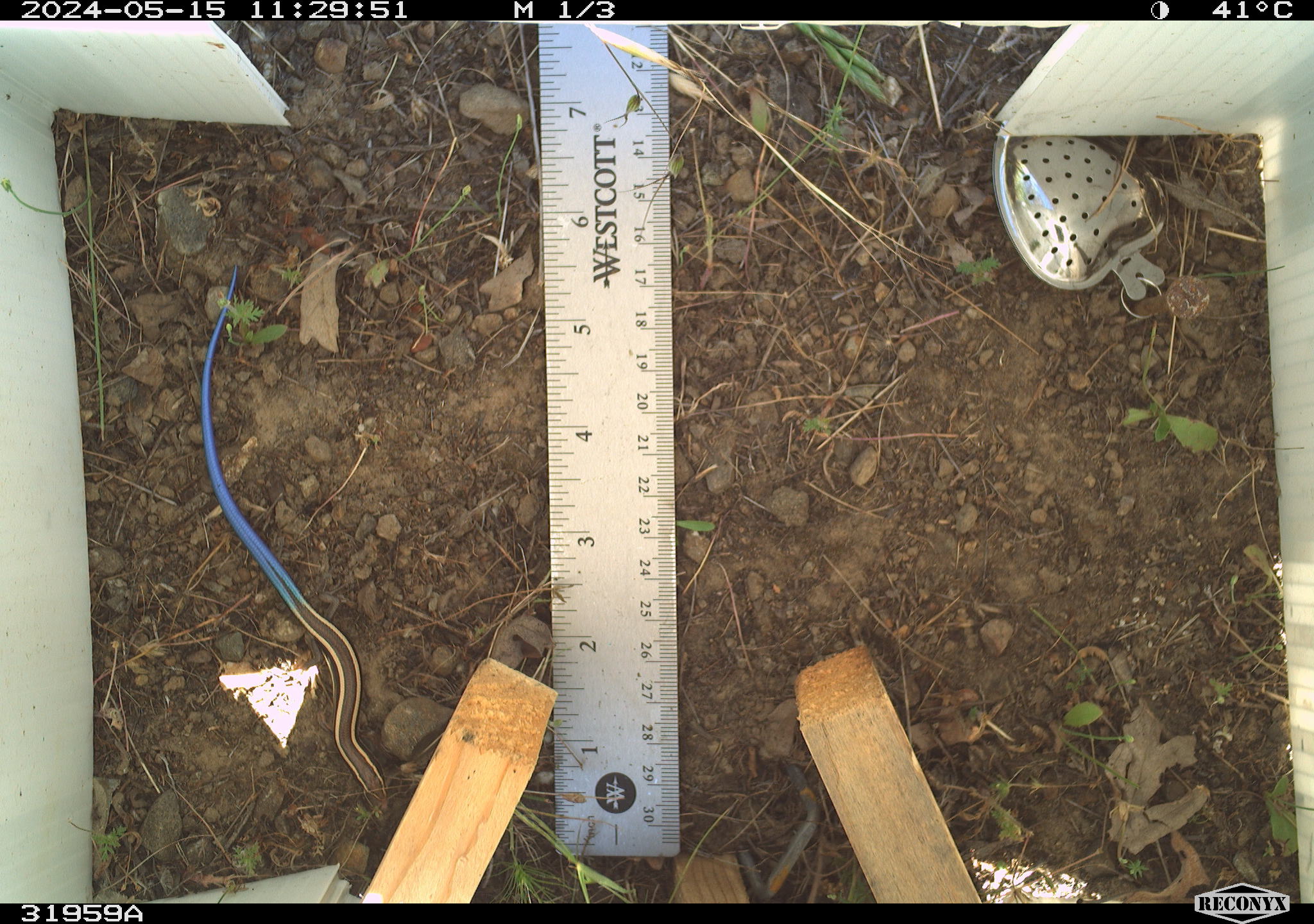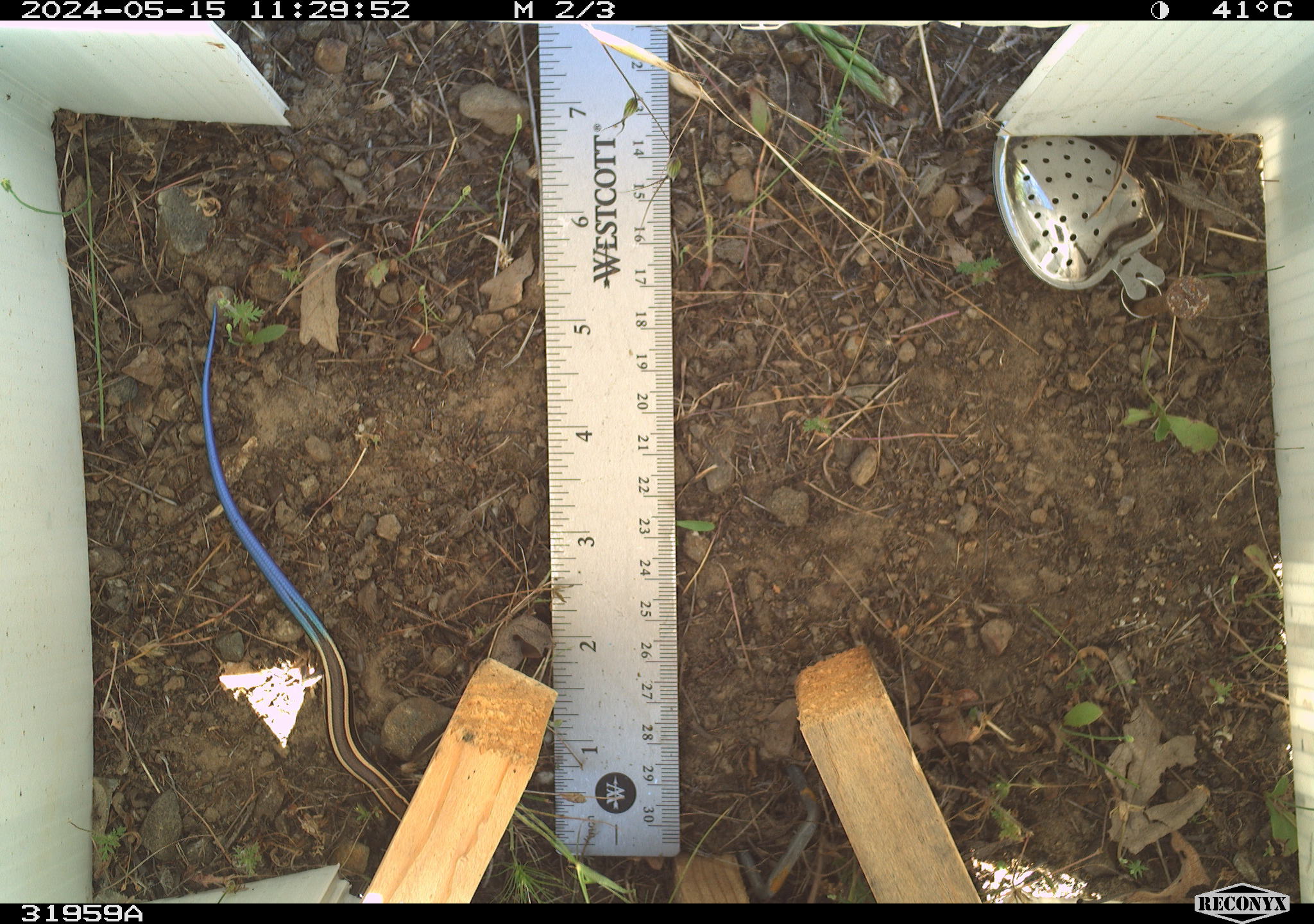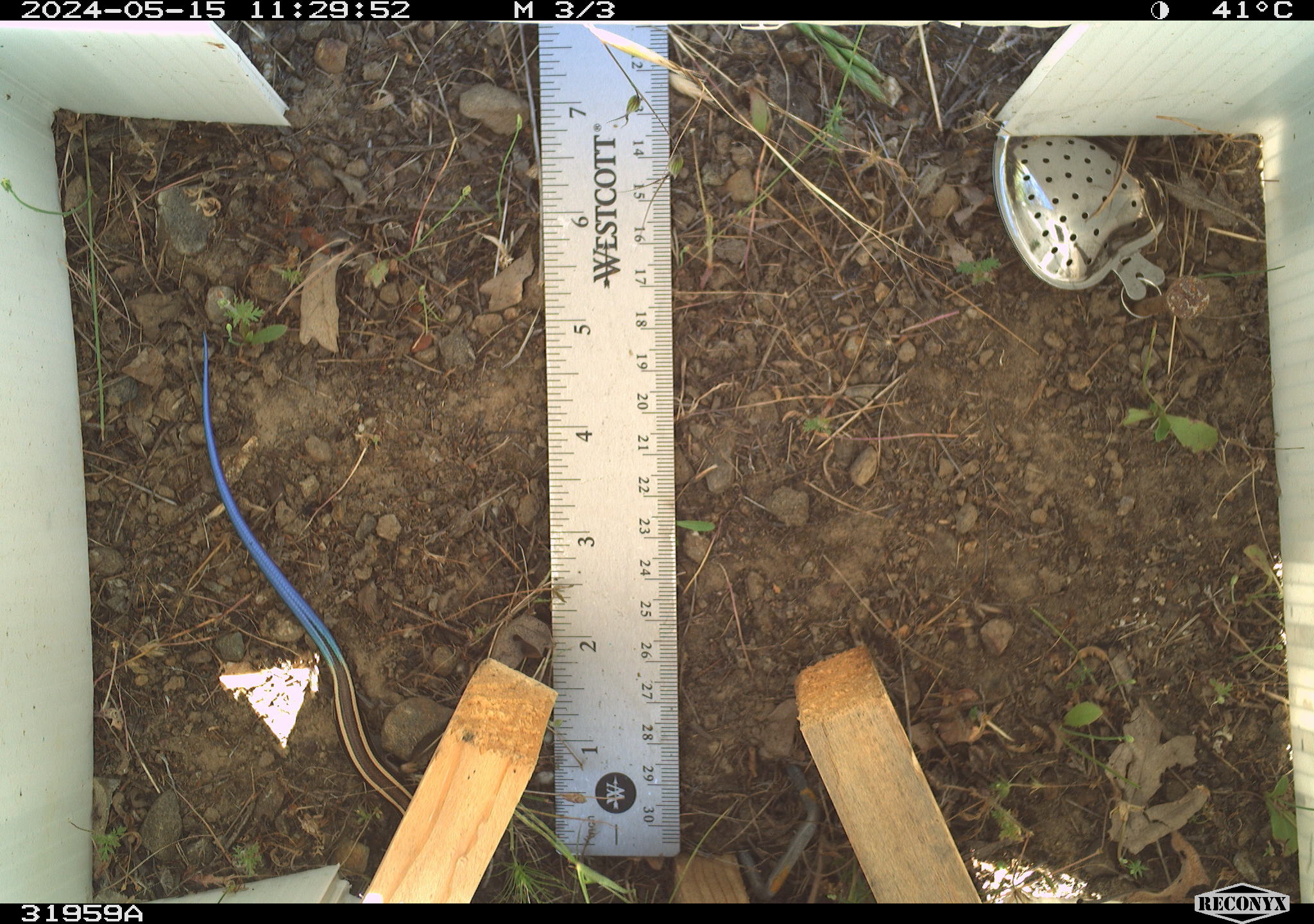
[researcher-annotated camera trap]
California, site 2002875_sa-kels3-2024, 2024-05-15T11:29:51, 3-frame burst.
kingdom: Animalia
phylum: Chordata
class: Reptilia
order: Squamata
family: Scincidae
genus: Plestiodon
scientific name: Plestiodon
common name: blue-tailed skinks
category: plestiodon species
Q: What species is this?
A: Plestiodon species (blue-tailed skinks) (Plestiodon).